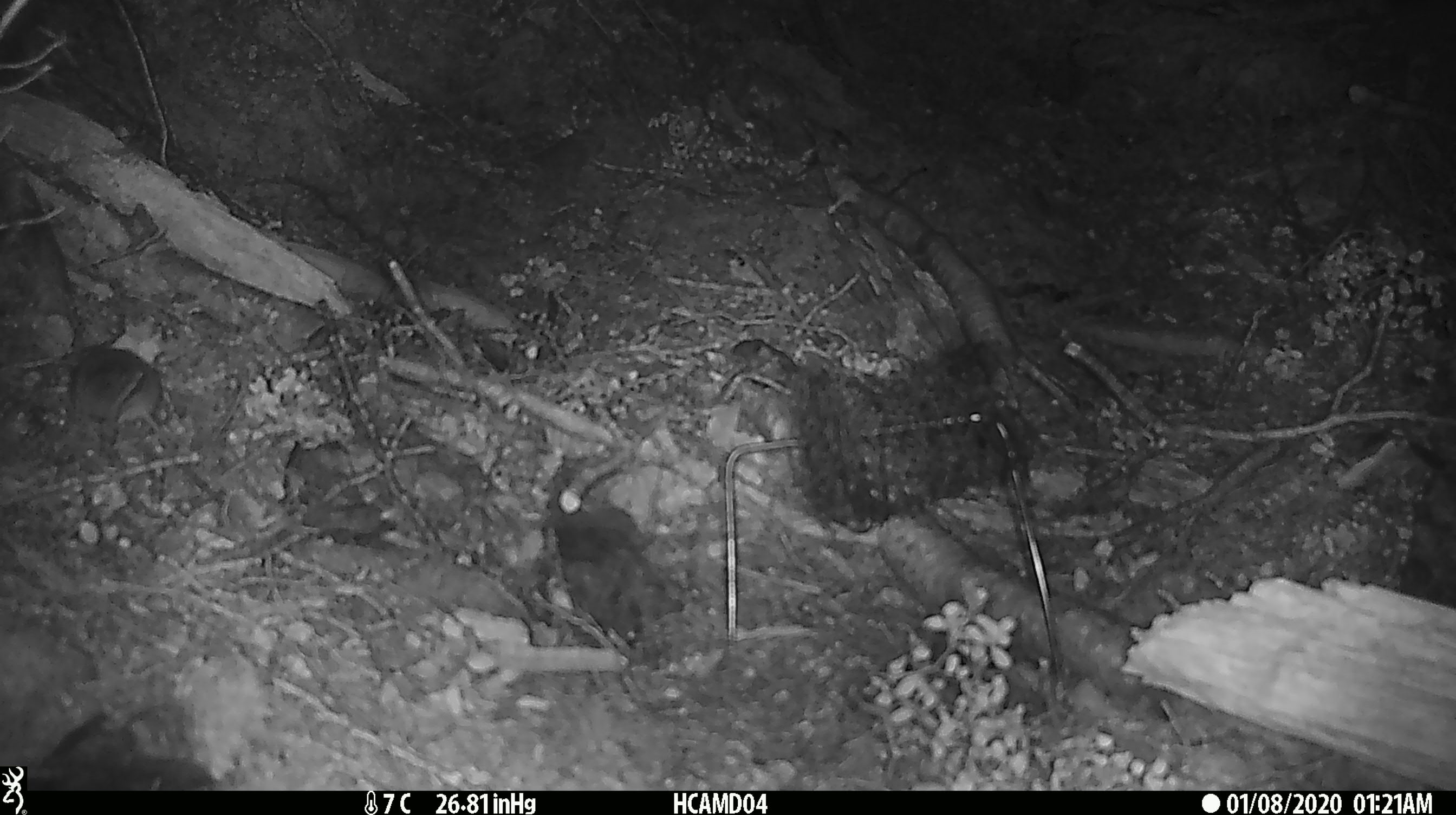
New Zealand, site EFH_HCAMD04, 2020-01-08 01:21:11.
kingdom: Animalia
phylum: Chordata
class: Mammalia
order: Rodentia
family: Muridae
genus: Mus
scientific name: Mus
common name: mouse